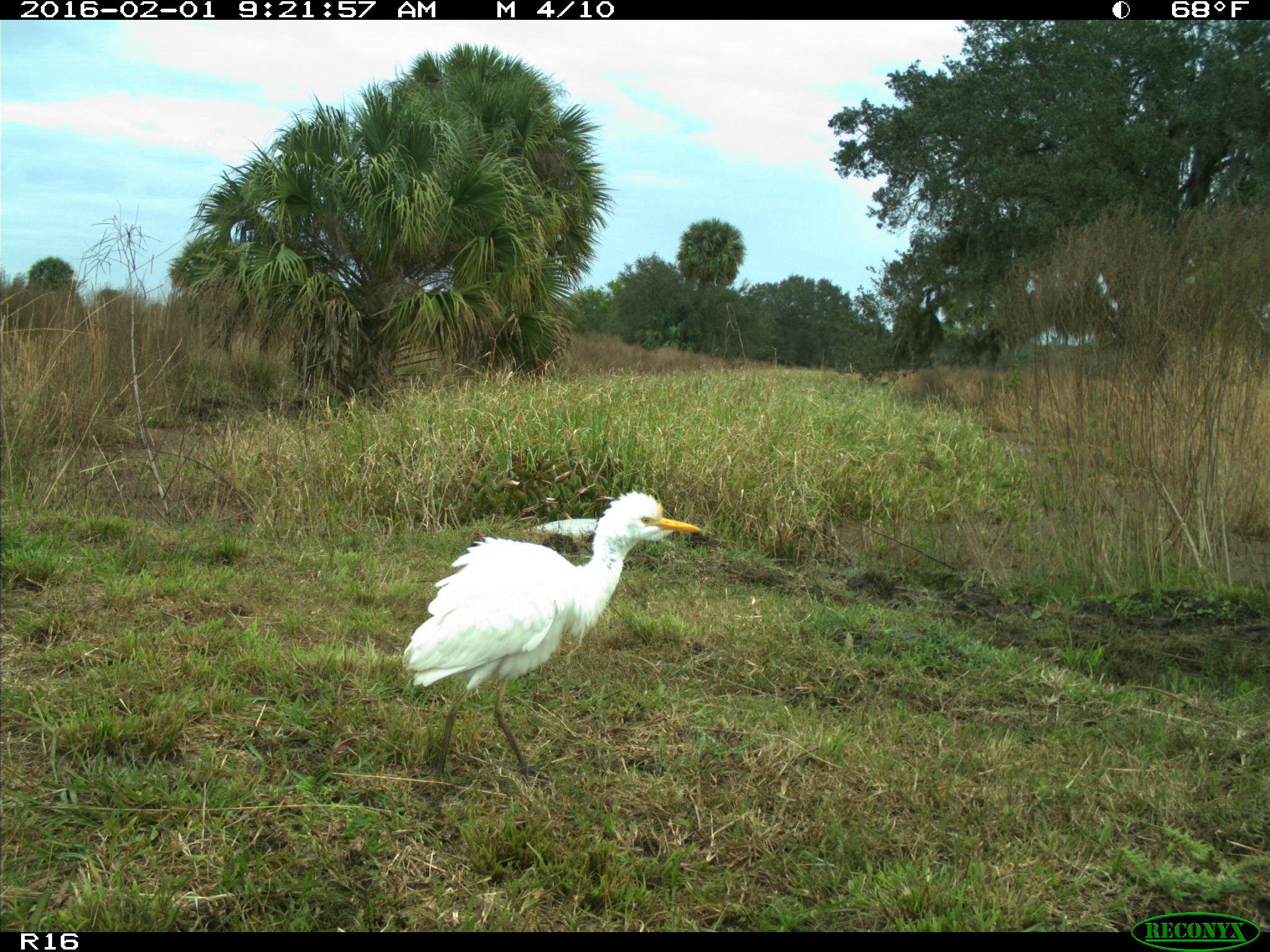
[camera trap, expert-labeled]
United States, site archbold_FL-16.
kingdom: Animalia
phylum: Chordata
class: Aves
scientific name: Aves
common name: birds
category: unidentified bird